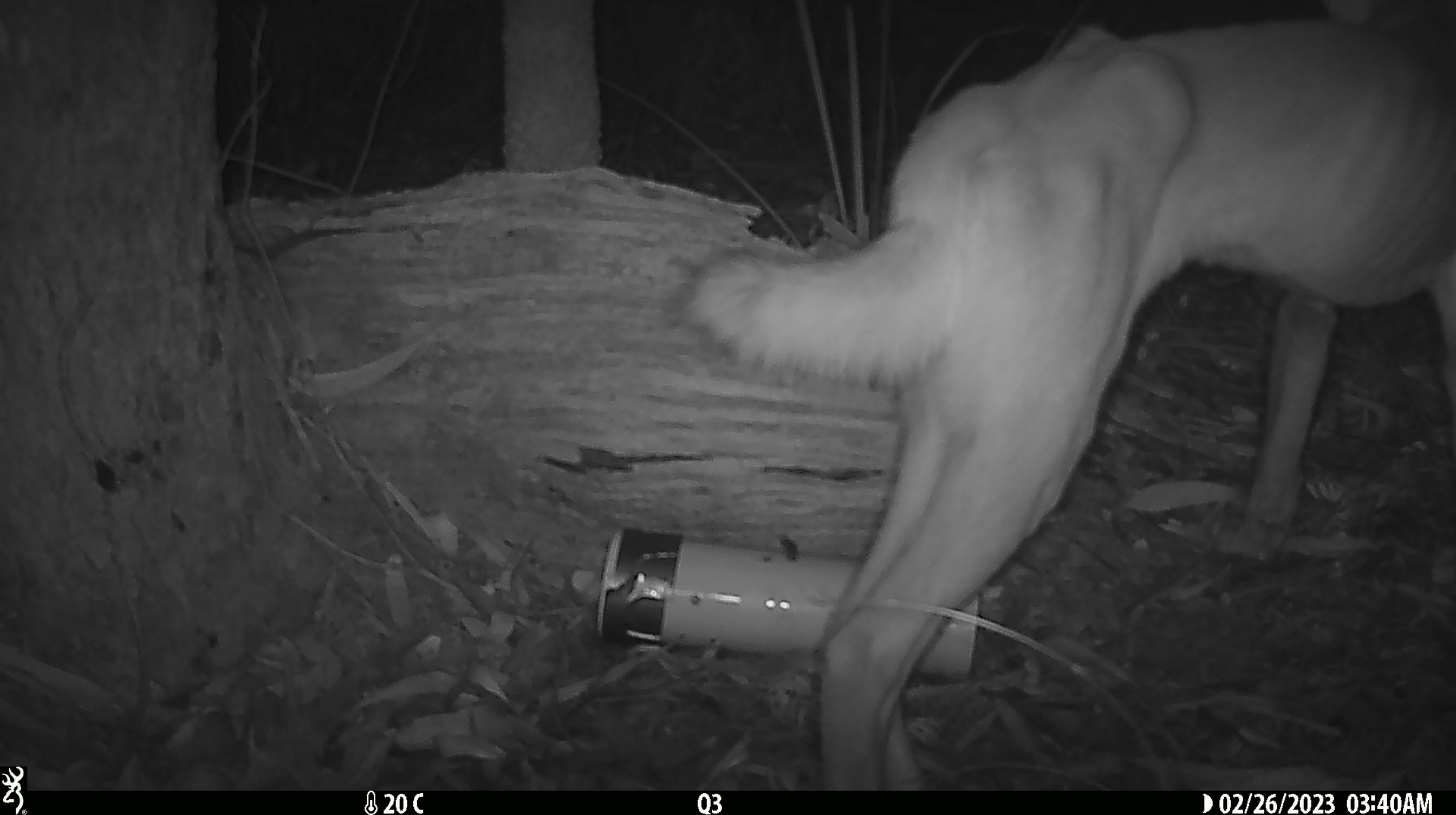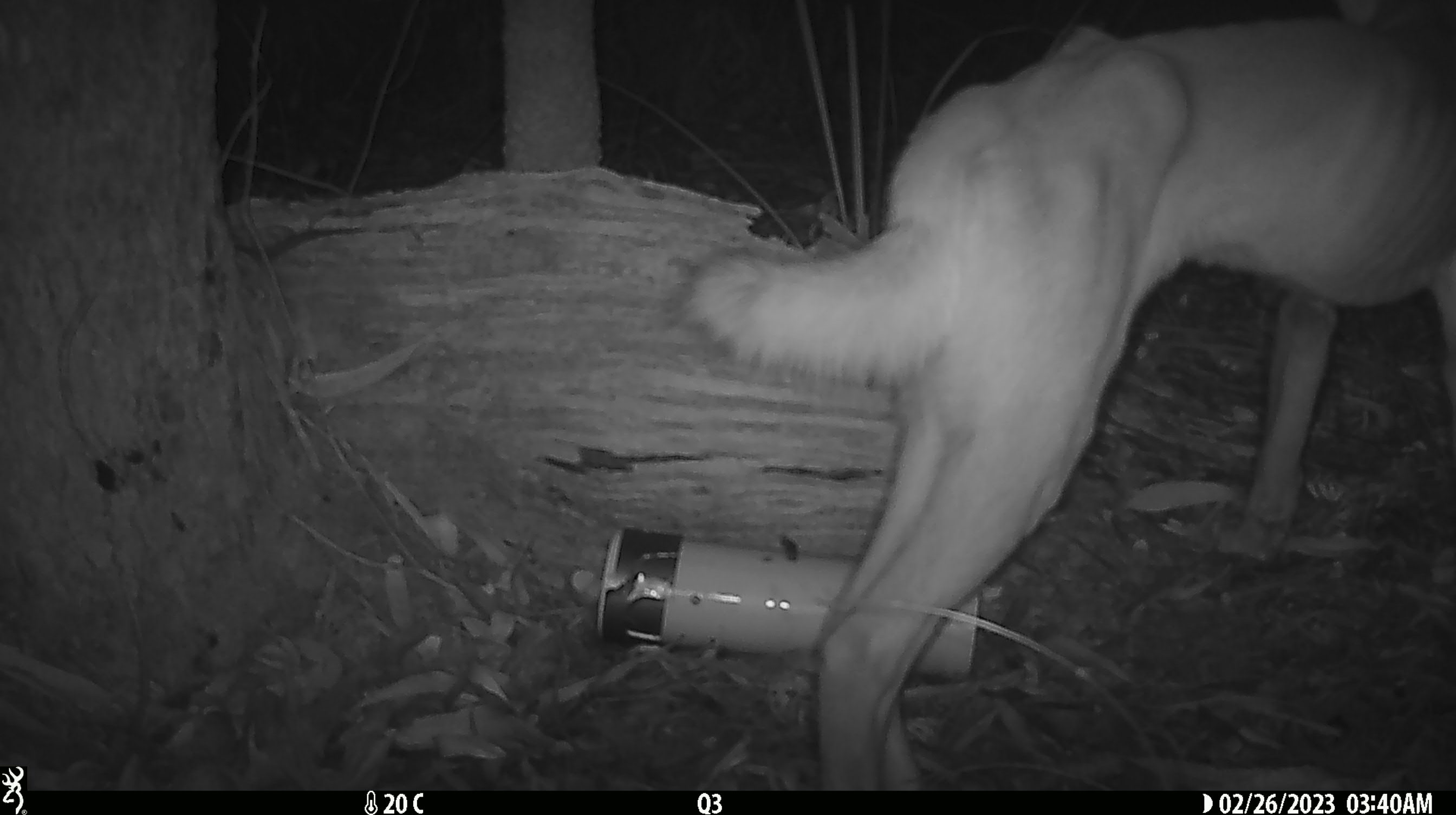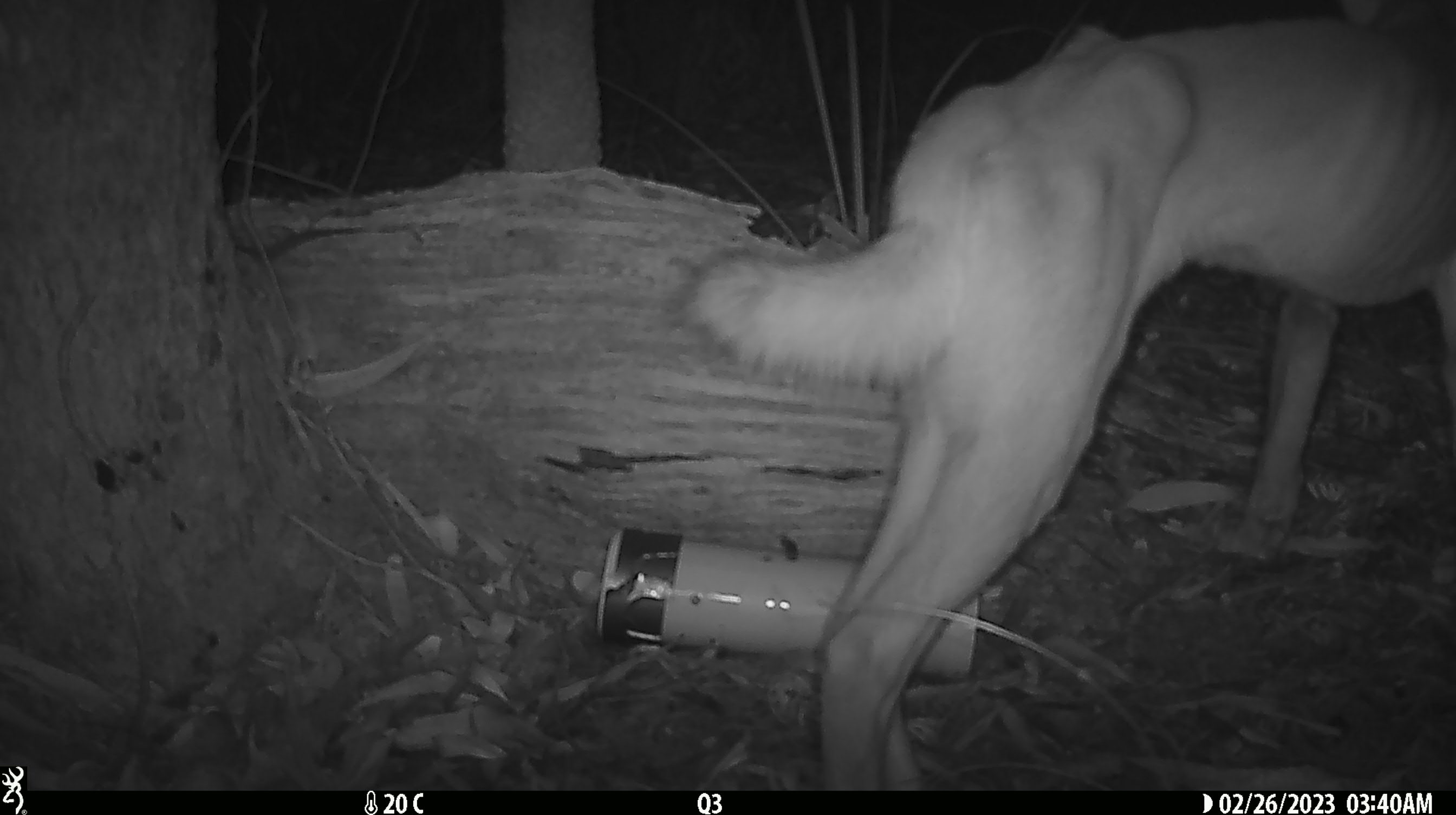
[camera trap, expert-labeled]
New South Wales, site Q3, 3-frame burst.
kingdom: Animalia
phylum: Chordata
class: Mammalia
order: Carnivora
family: Canidae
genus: Canis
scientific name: Canis familiaris dingo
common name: dingo